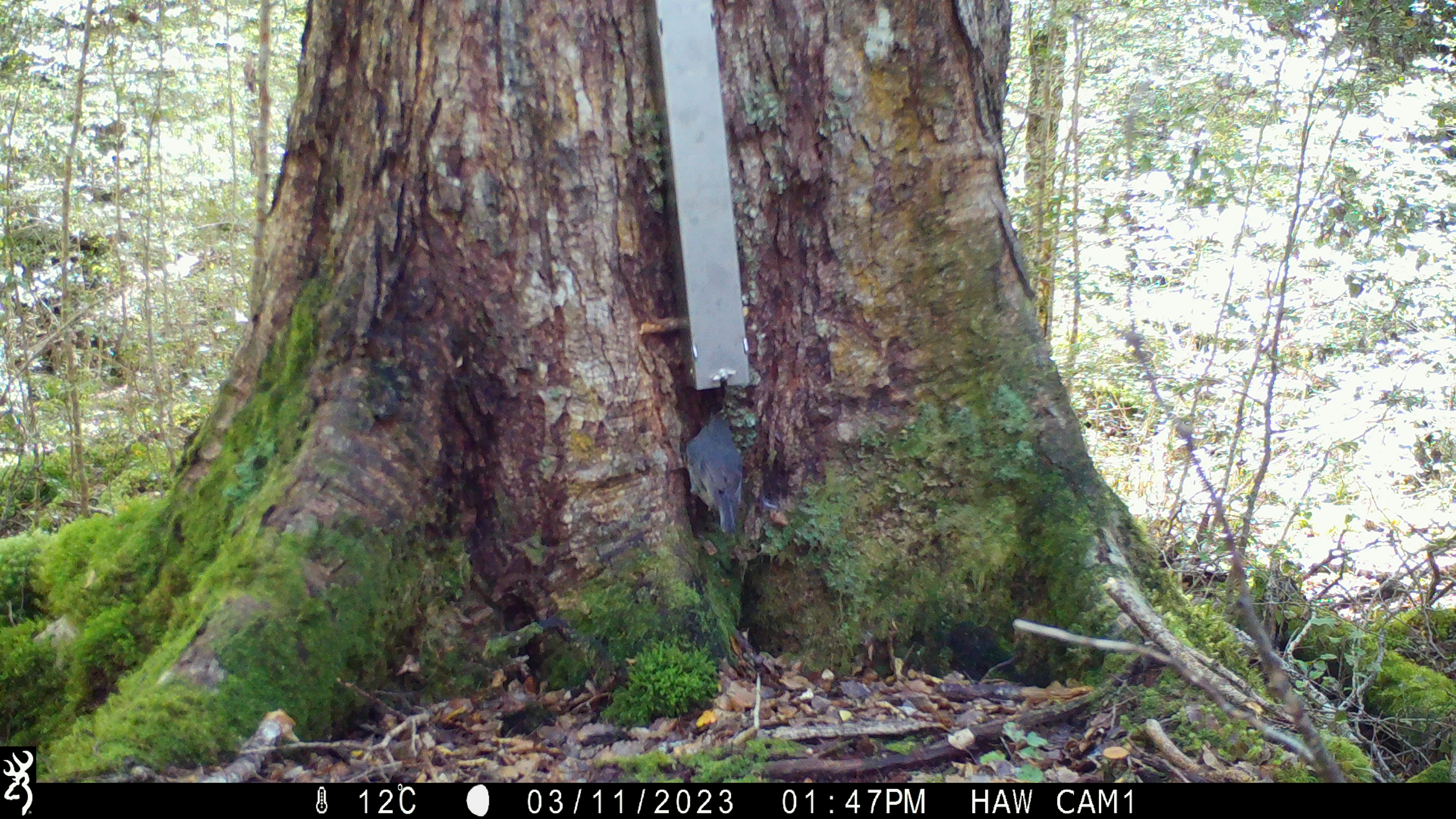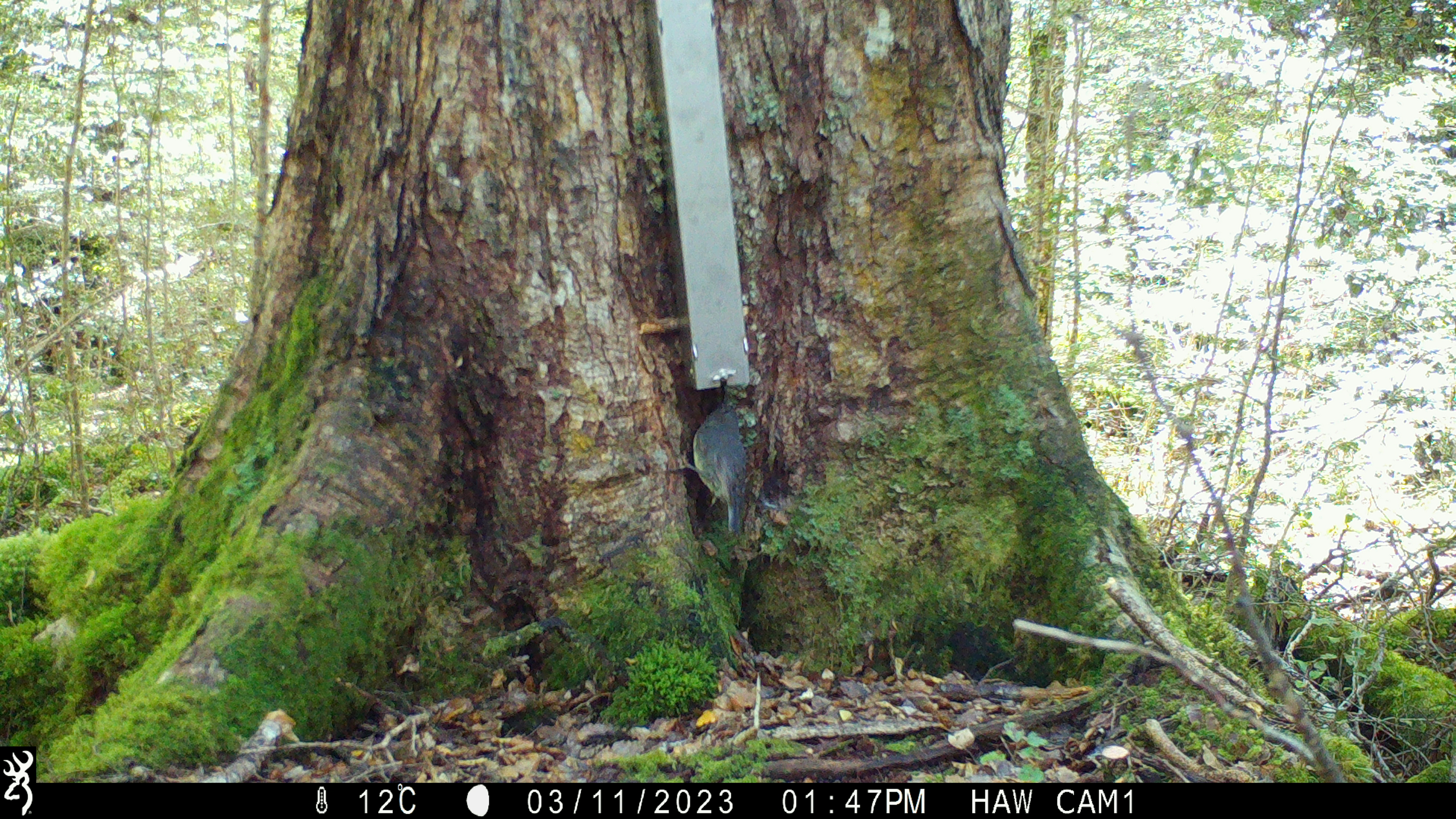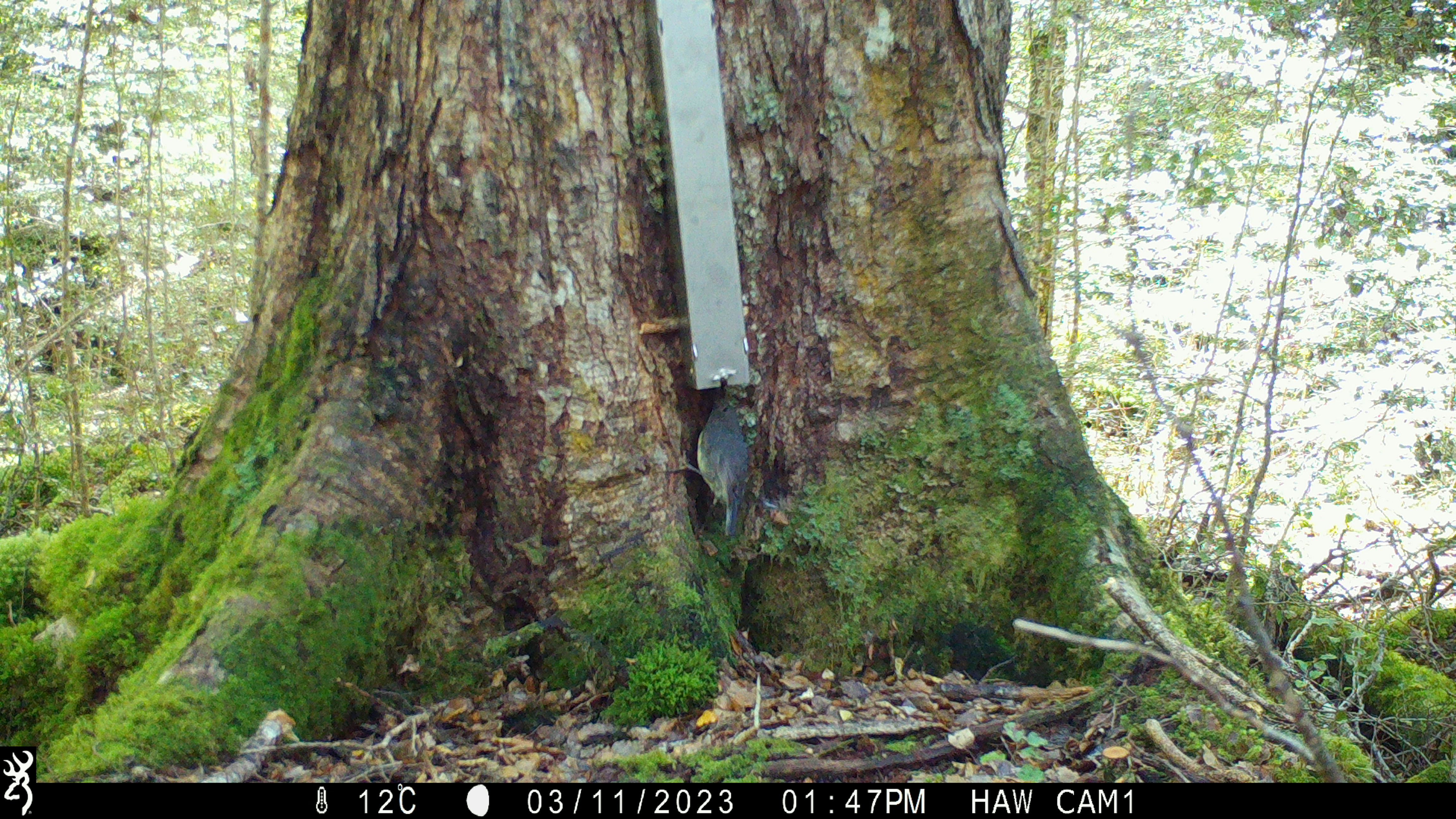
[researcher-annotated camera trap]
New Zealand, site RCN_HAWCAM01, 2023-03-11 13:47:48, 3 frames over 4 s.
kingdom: Animalia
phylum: Chordata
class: Aves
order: Passeriformes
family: Petroicidae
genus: Petroica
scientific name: Petroica australis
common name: new zealand robin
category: robin